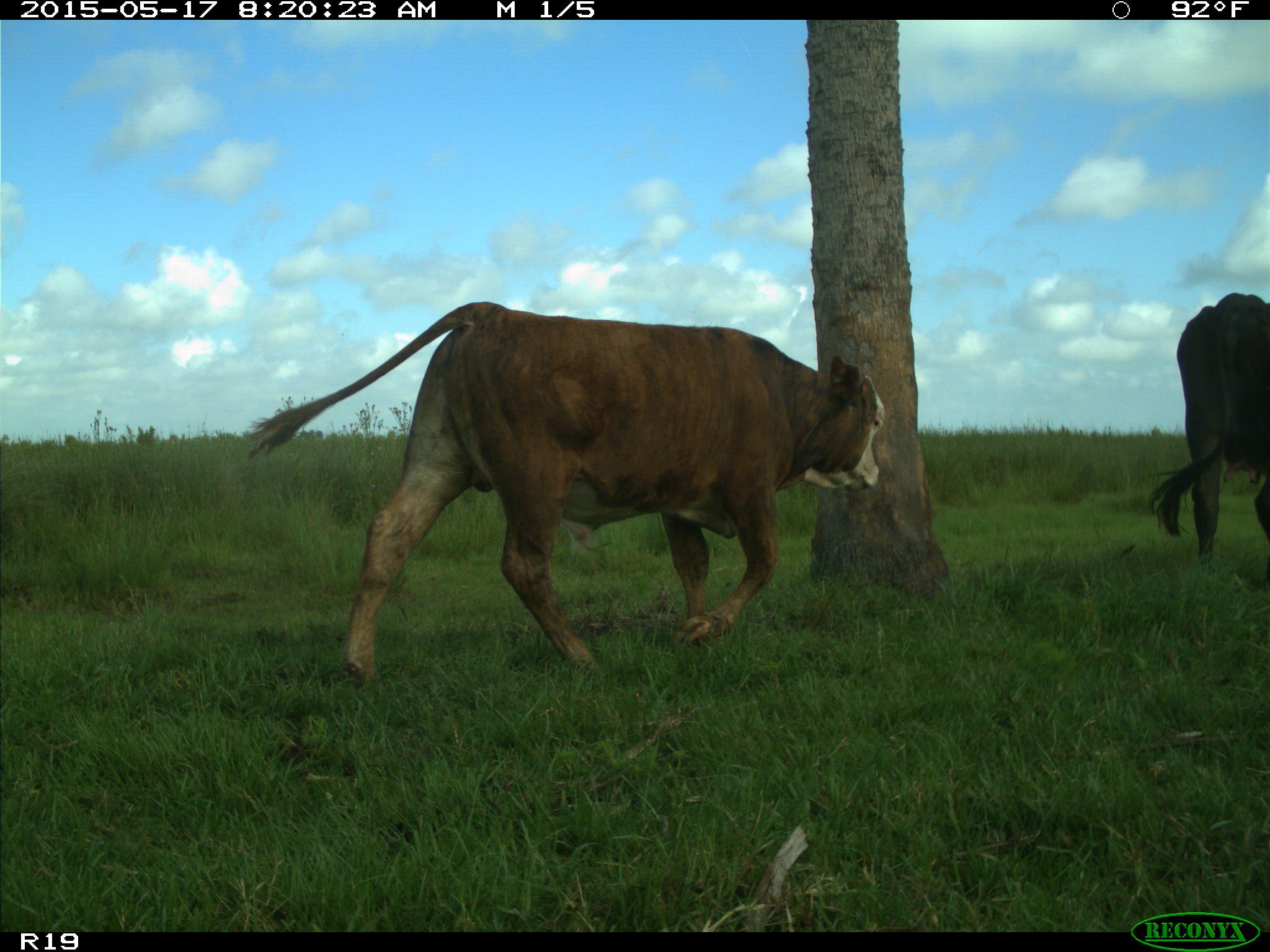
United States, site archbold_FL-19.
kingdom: Animalia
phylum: Chordata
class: Mammalia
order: Artiodactyla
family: Bovidae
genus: Bos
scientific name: Bos taurus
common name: domestic cow